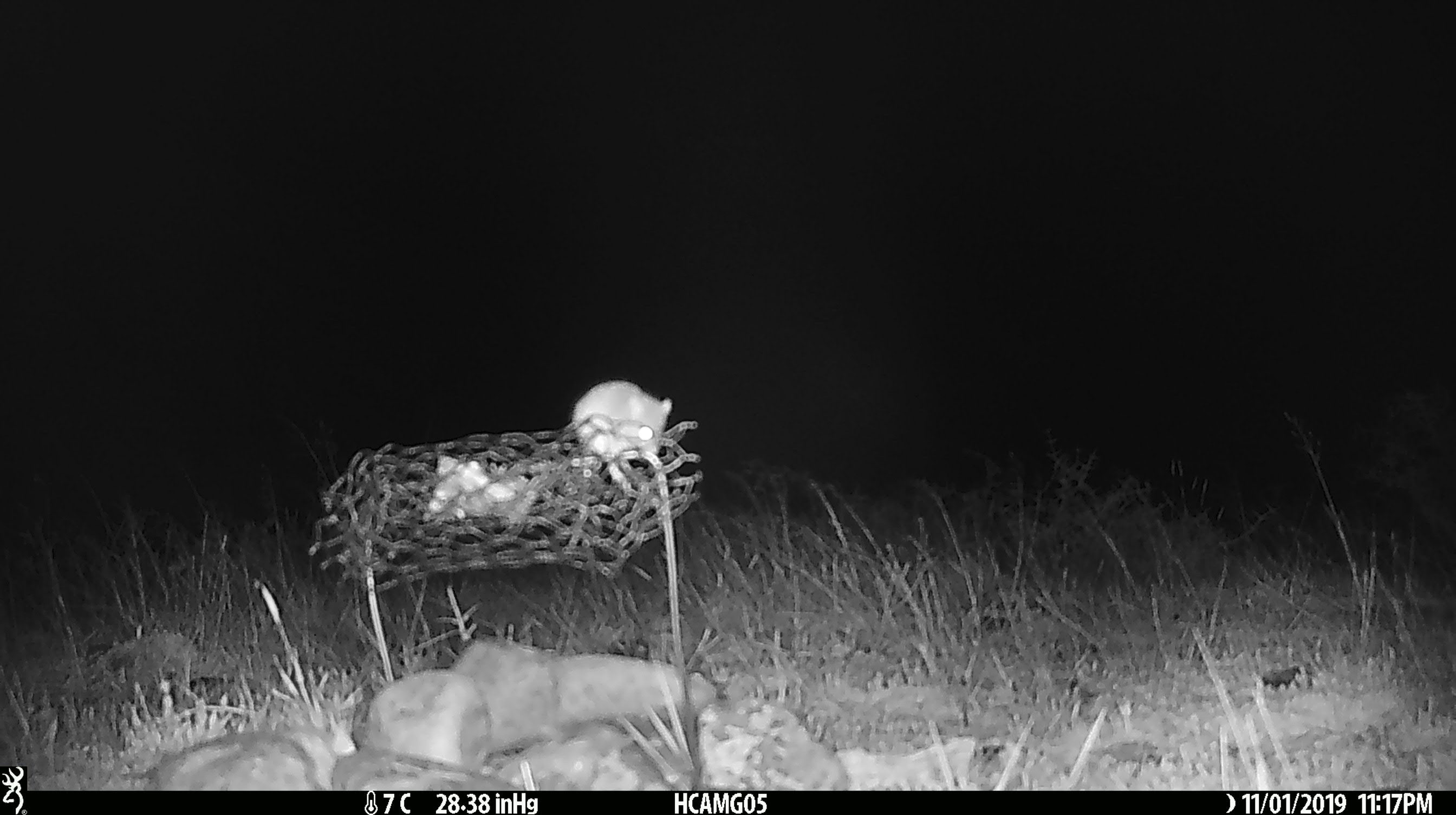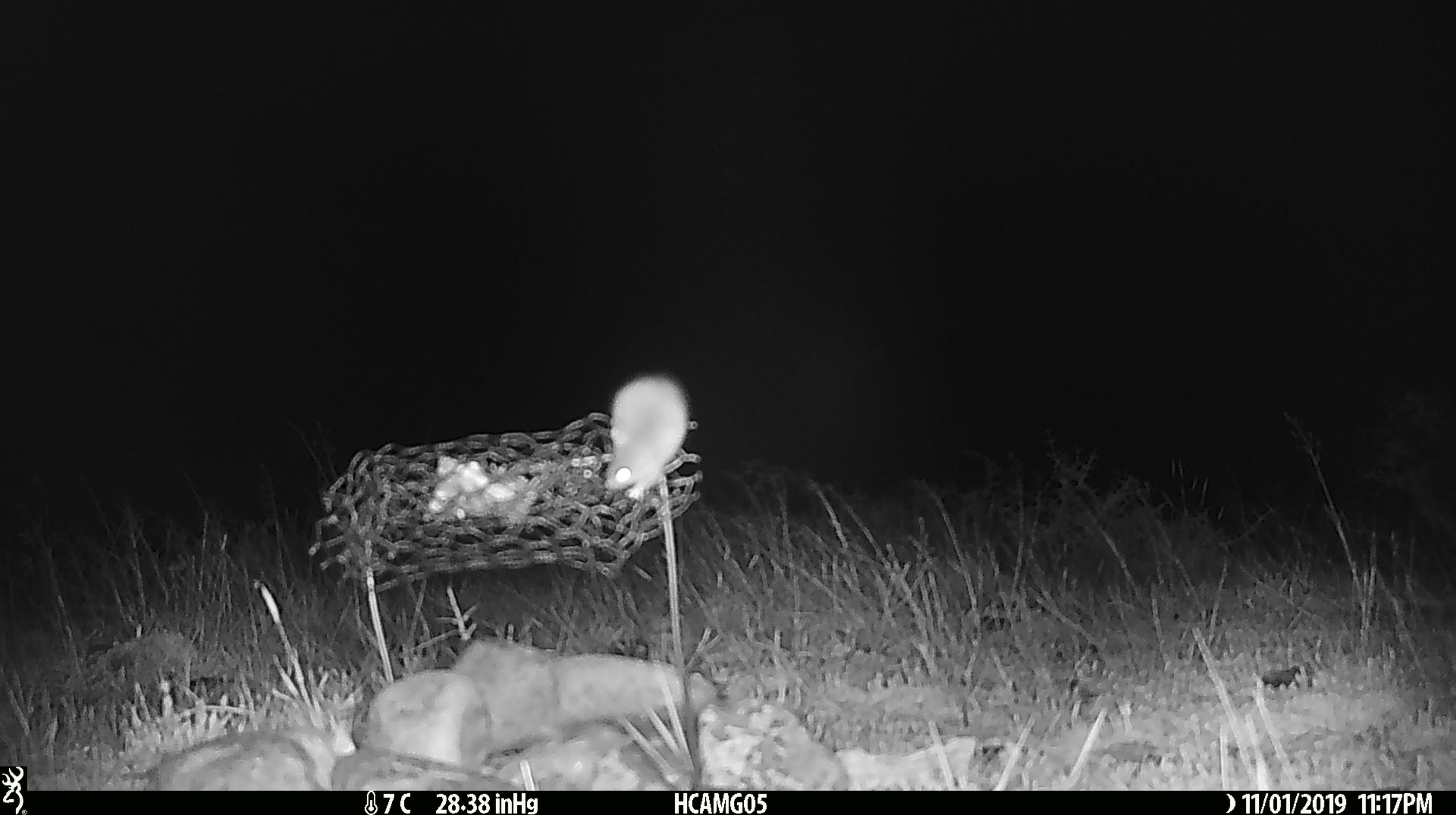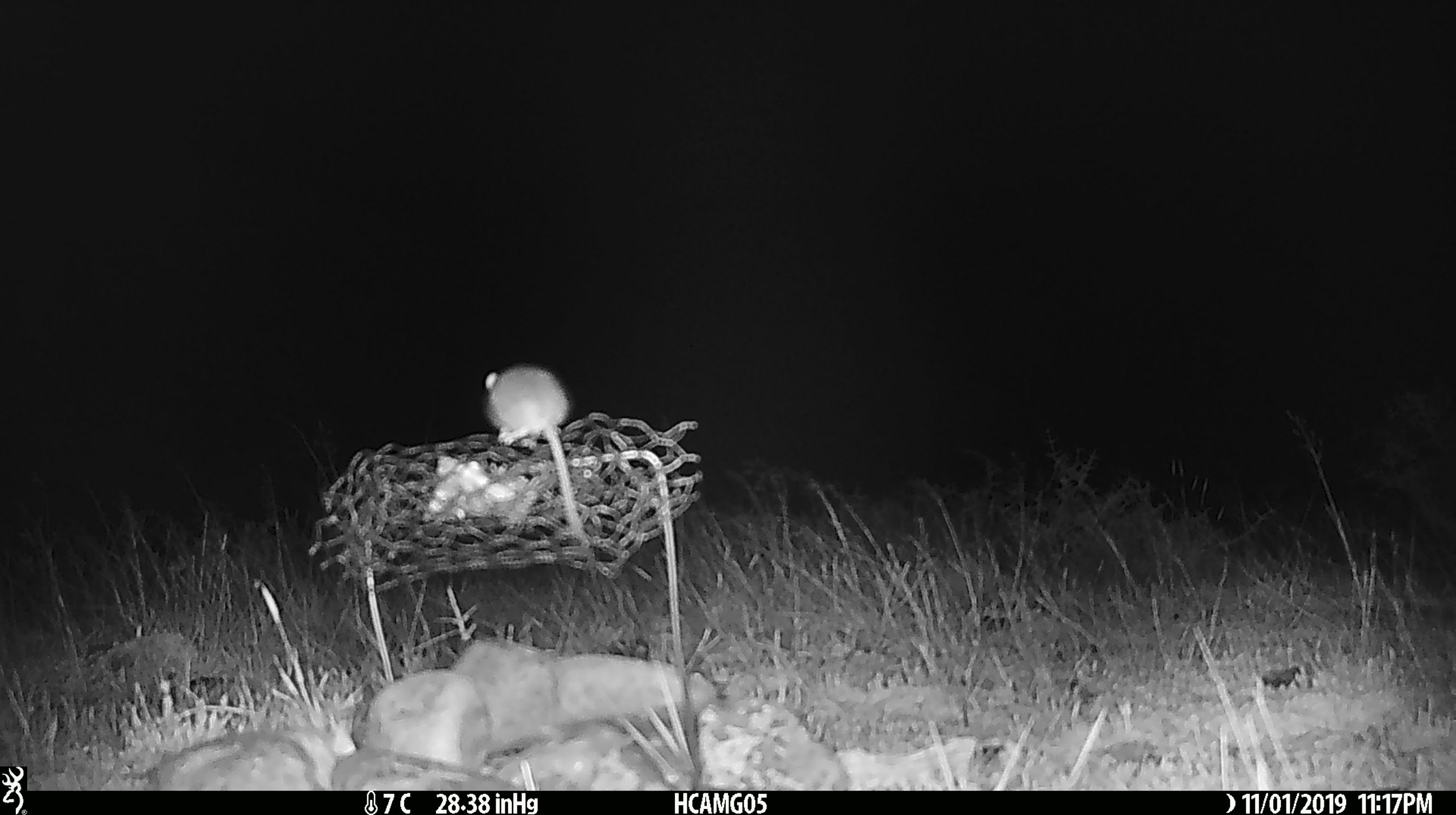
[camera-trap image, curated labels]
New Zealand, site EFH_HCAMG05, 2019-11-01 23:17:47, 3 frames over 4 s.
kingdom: Animalia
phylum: Chordata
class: Mammalia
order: Rodentia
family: Muridae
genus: Mus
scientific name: Mus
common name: mouse